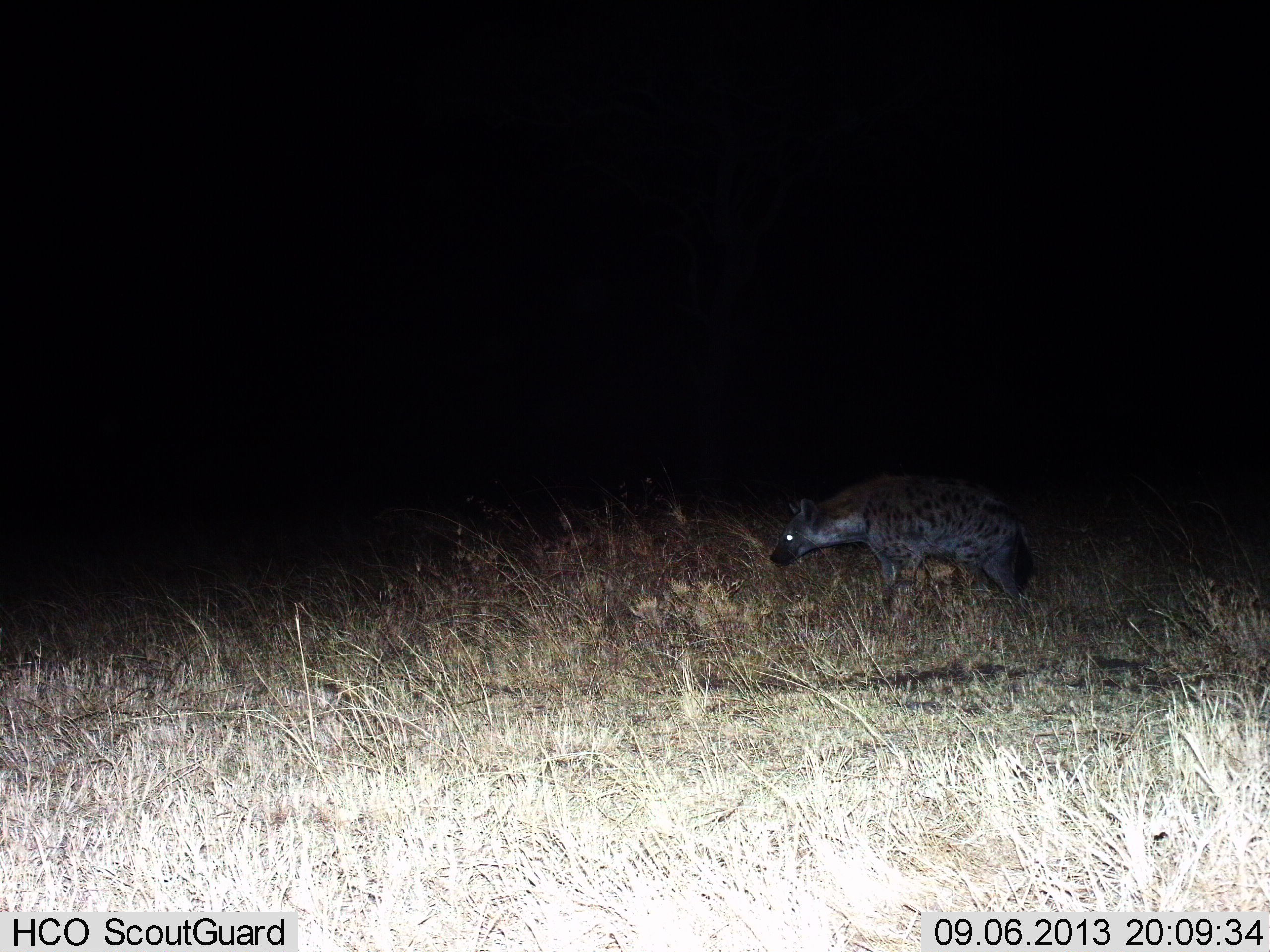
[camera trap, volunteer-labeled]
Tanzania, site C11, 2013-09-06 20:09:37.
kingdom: Animalia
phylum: Chordata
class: Mammalia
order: Carnivora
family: Hyaenidae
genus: Crocuta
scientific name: Crocuta crocuta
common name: spotted hyena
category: hyenaspotted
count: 1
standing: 45%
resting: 0%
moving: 59%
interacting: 0%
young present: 0%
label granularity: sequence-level